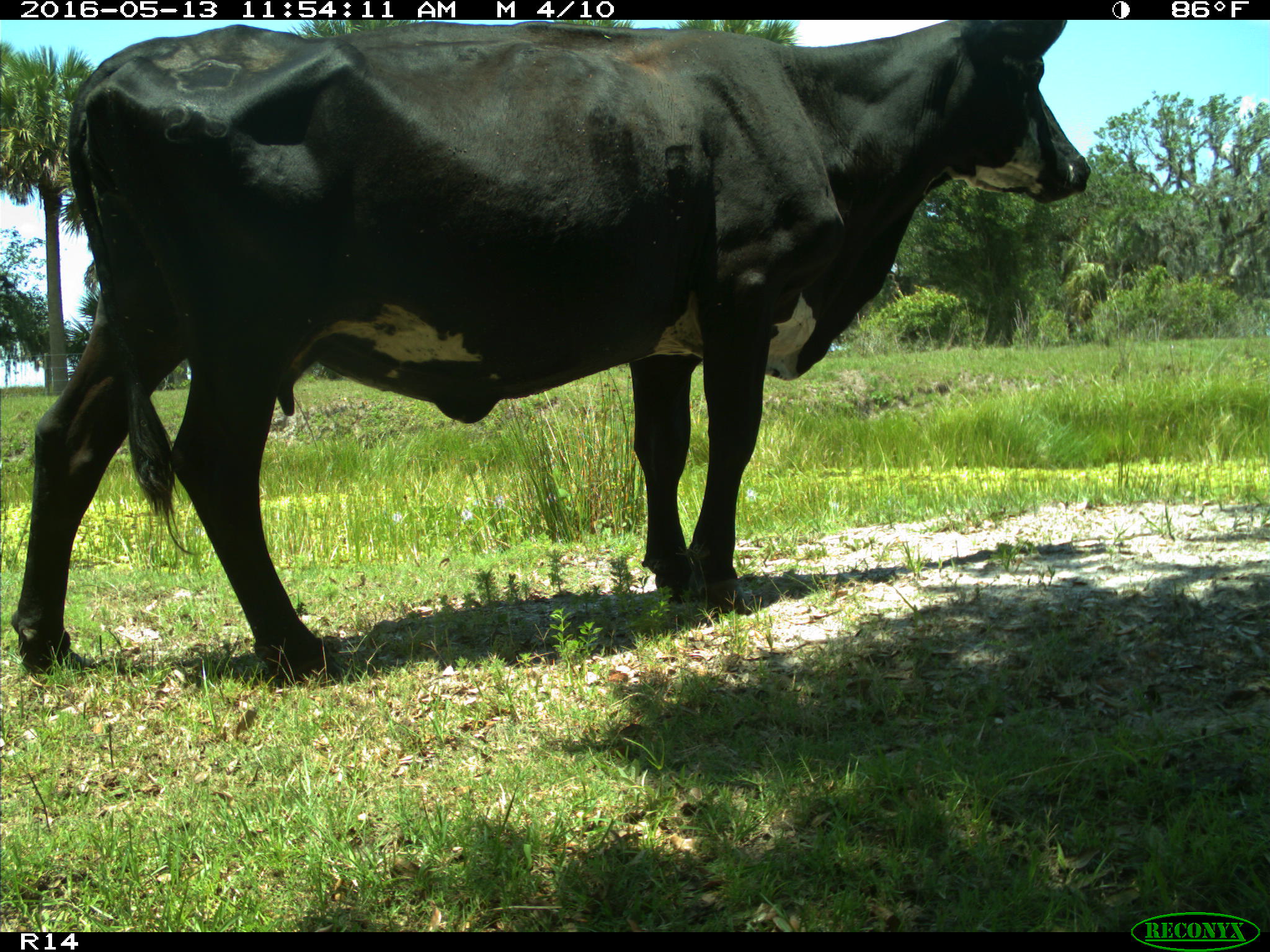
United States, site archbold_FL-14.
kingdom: Animalia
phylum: Chordata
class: Mammalia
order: Artiodactyla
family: Bovidae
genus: Bos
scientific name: Bos taurus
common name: domestic cow